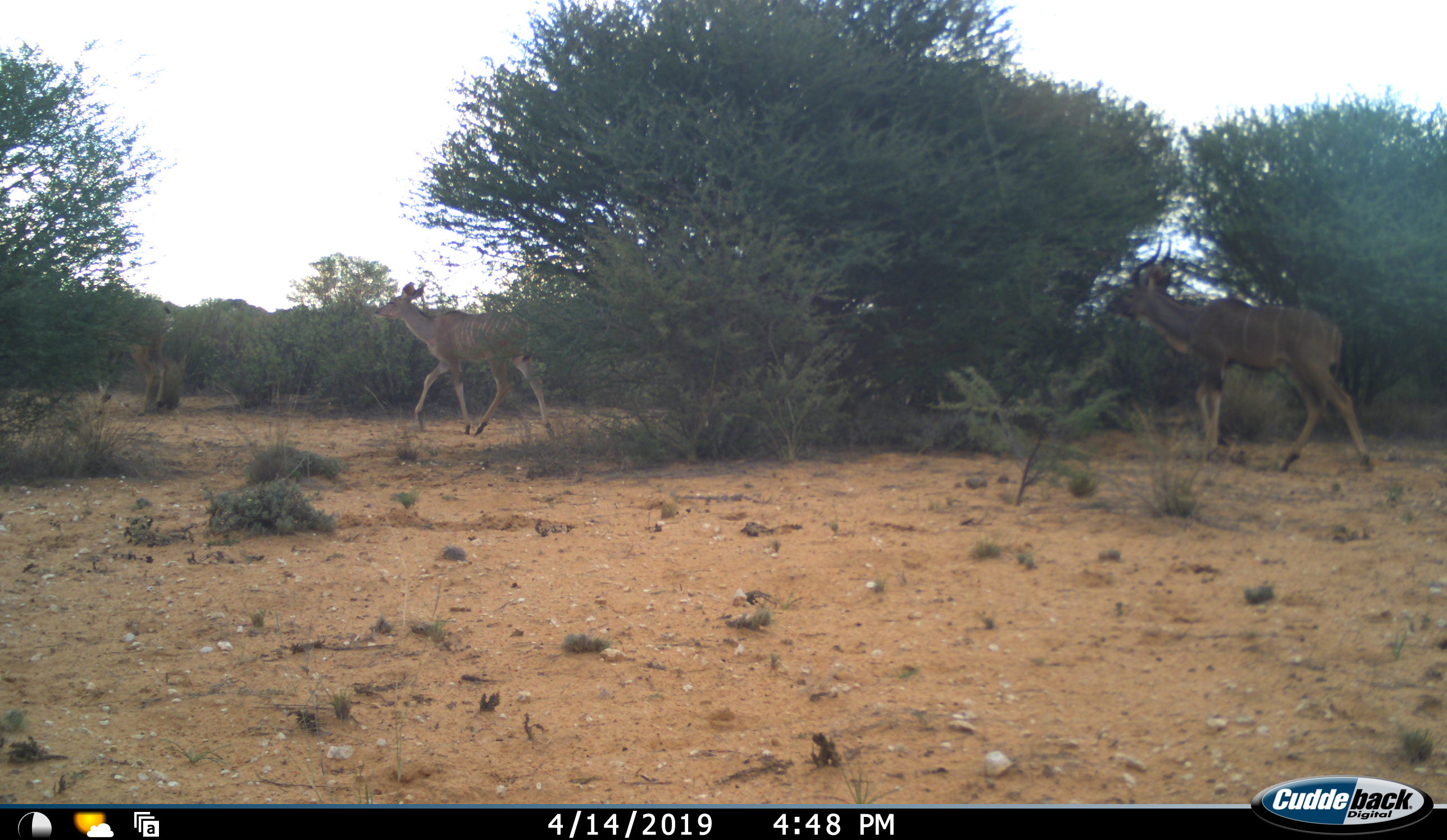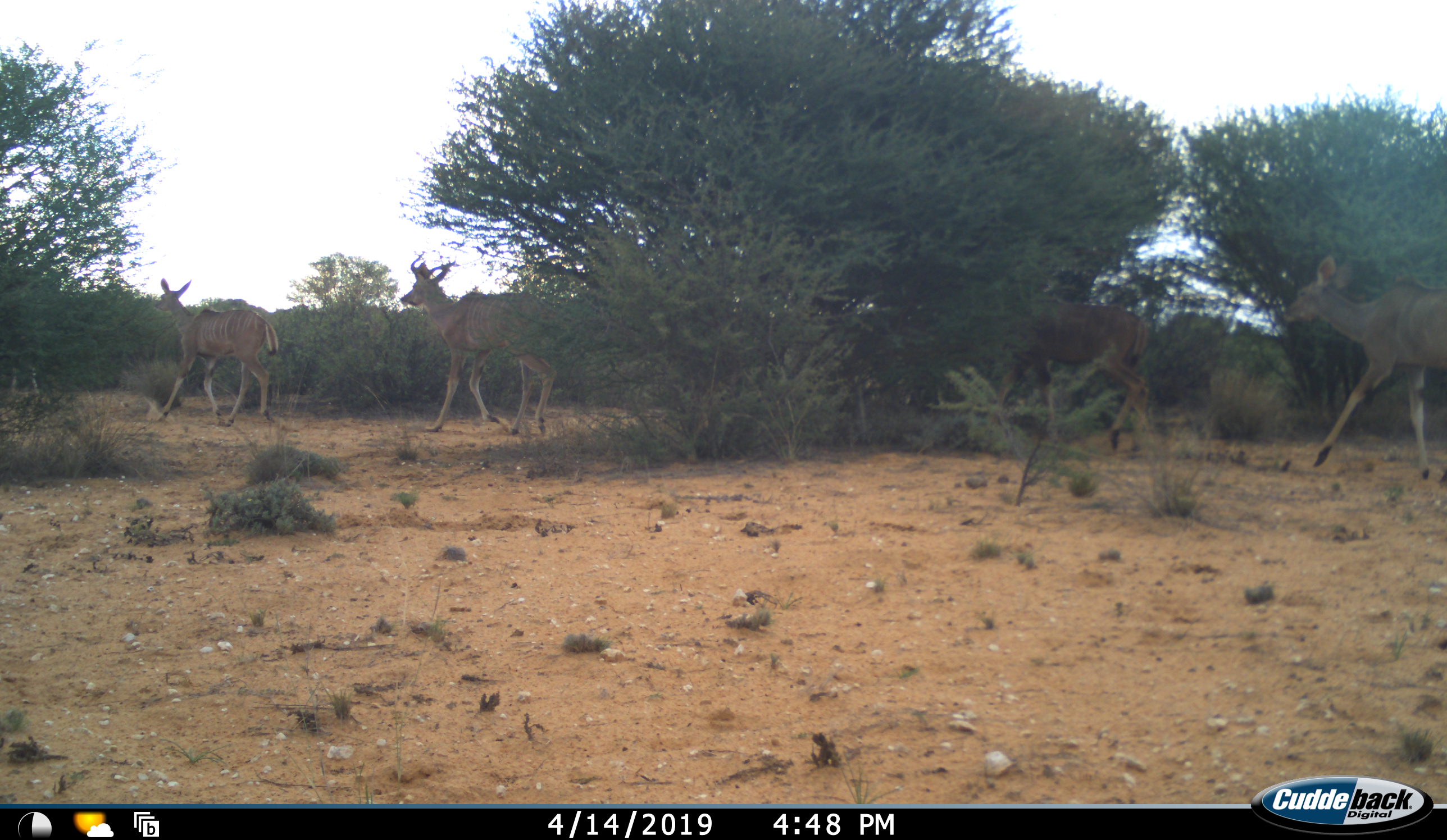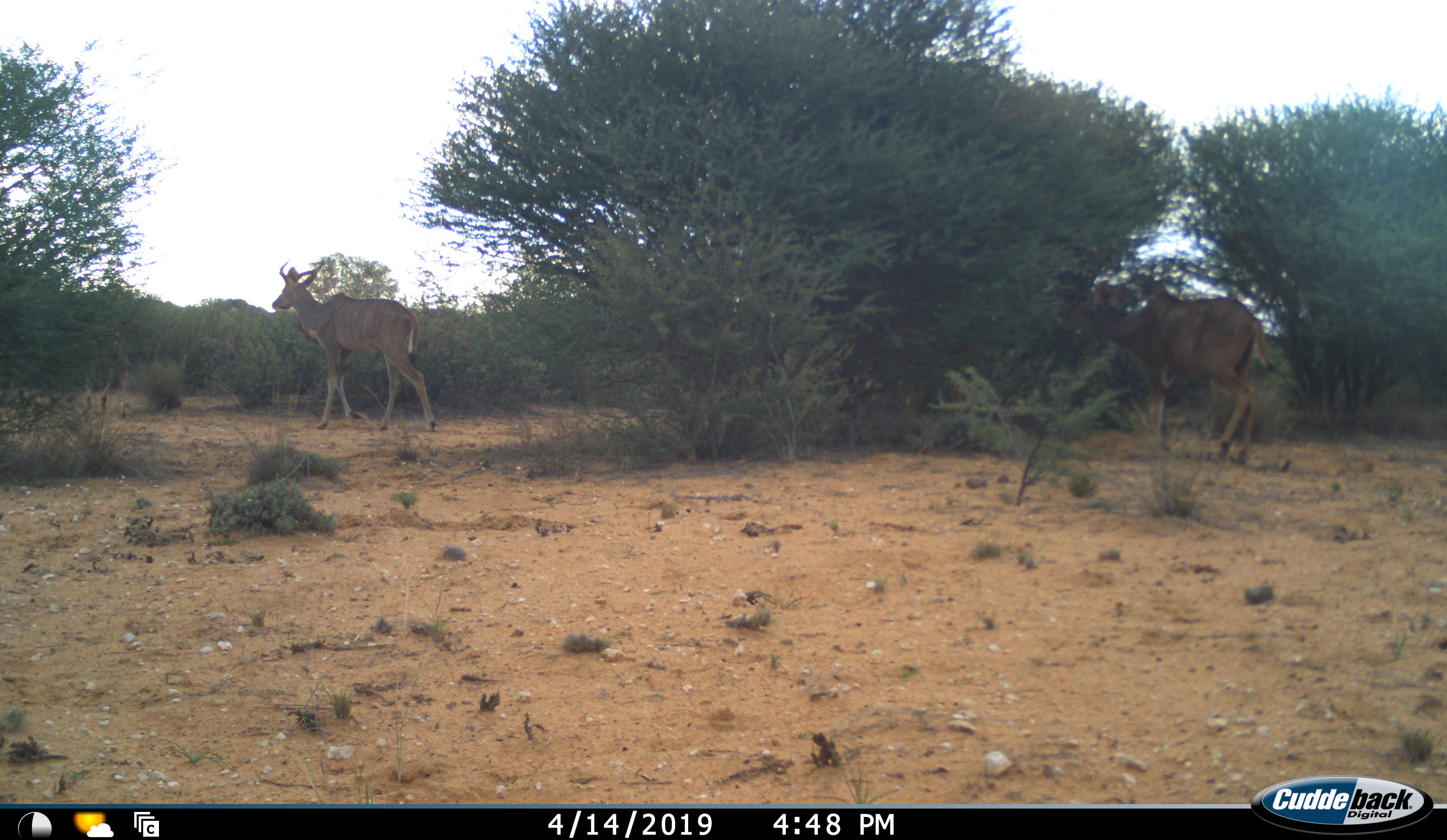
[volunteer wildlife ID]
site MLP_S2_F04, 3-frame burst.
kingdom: Animalia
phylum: Chordata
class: Mammalia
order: Artiodactyla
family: Bovidae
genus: Tragelaphus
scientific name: Tragelaphus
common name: kudu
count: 5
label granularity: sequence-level